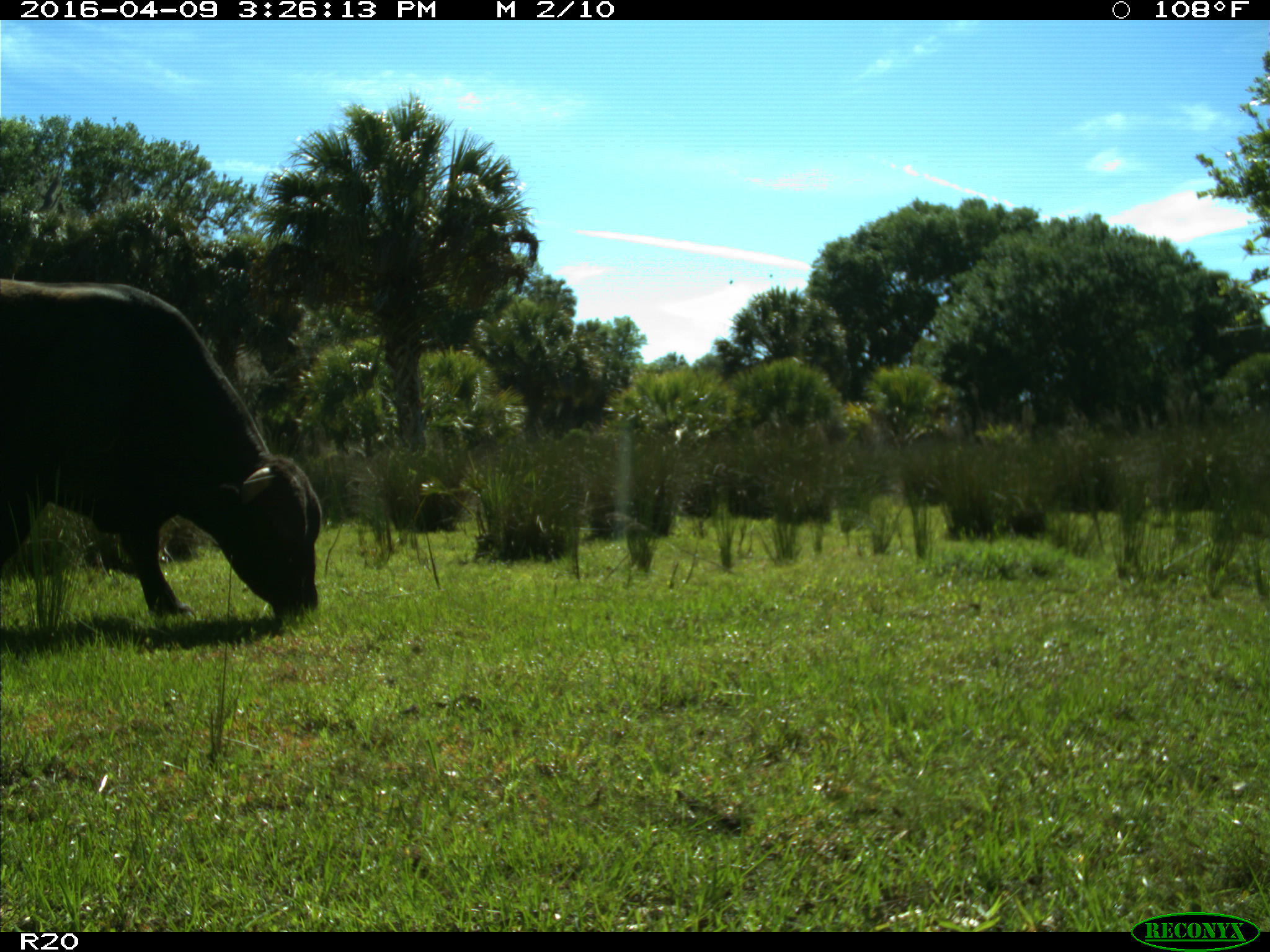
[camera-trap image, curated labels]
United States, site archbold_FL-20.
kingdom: Animalia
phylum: Chordata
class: Mammalia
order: Artiodactyla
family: Bovidae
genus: Bos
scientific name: Bos taurus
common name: domestic cow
Bos taurus (domestic cow).